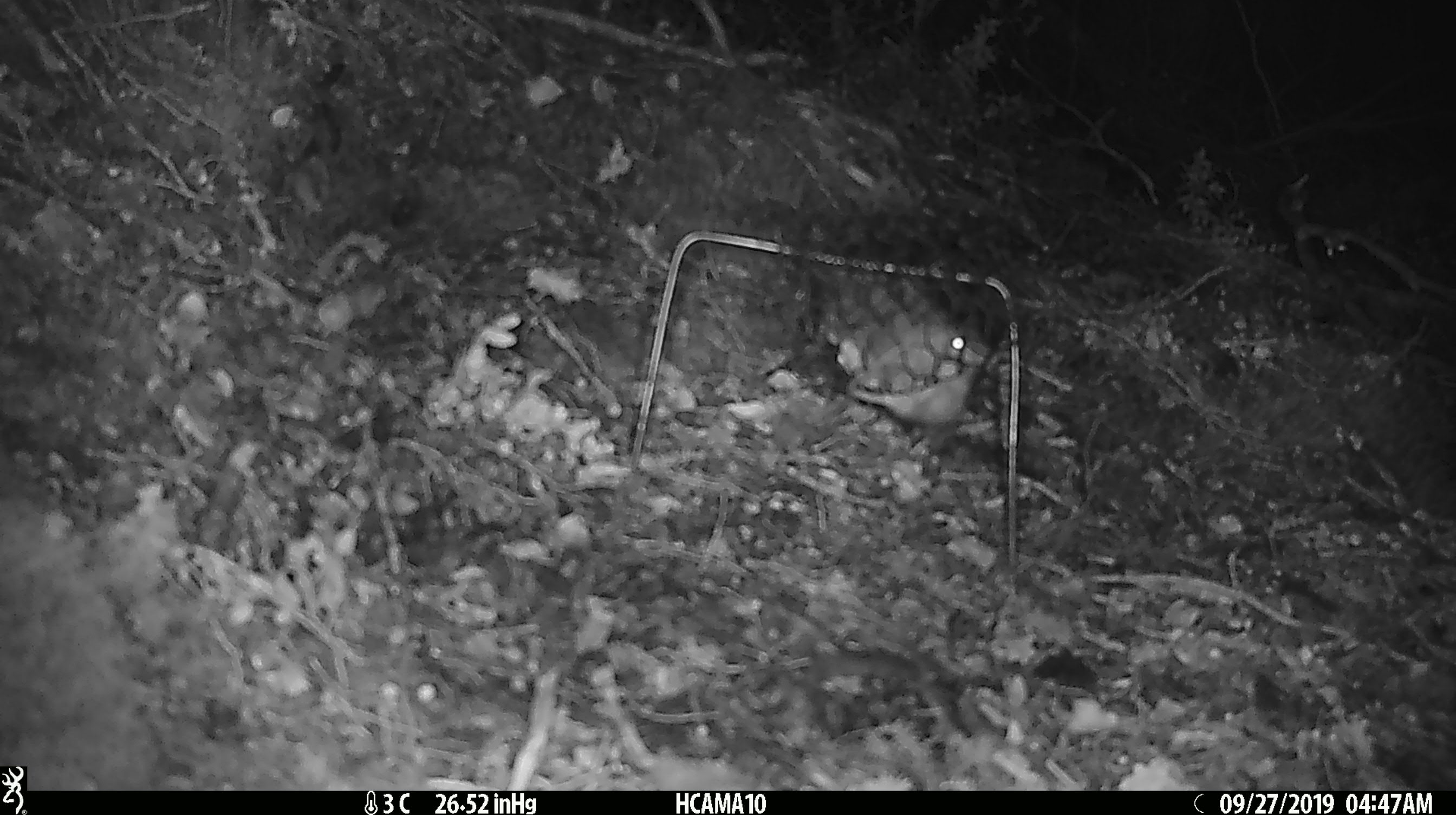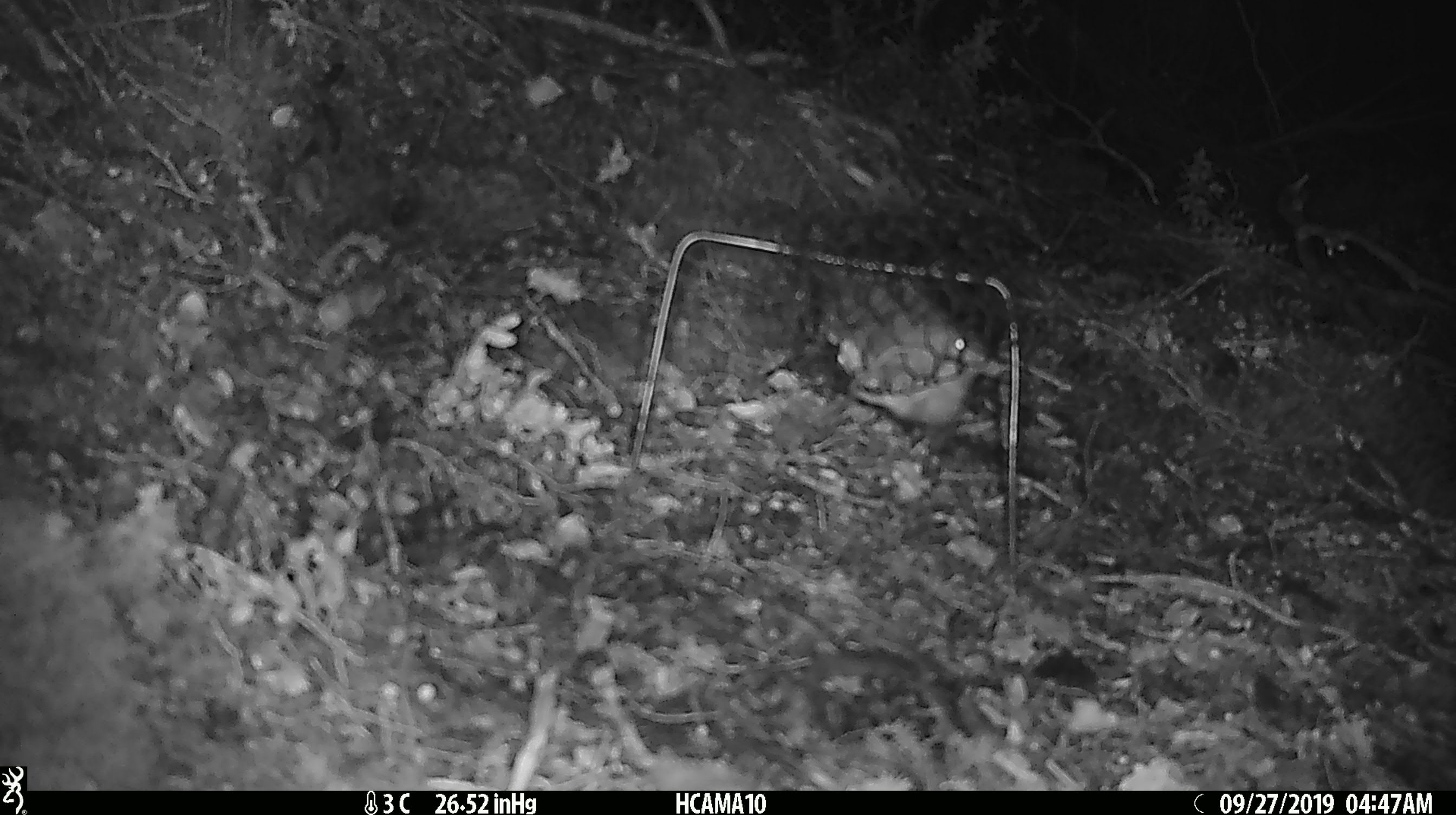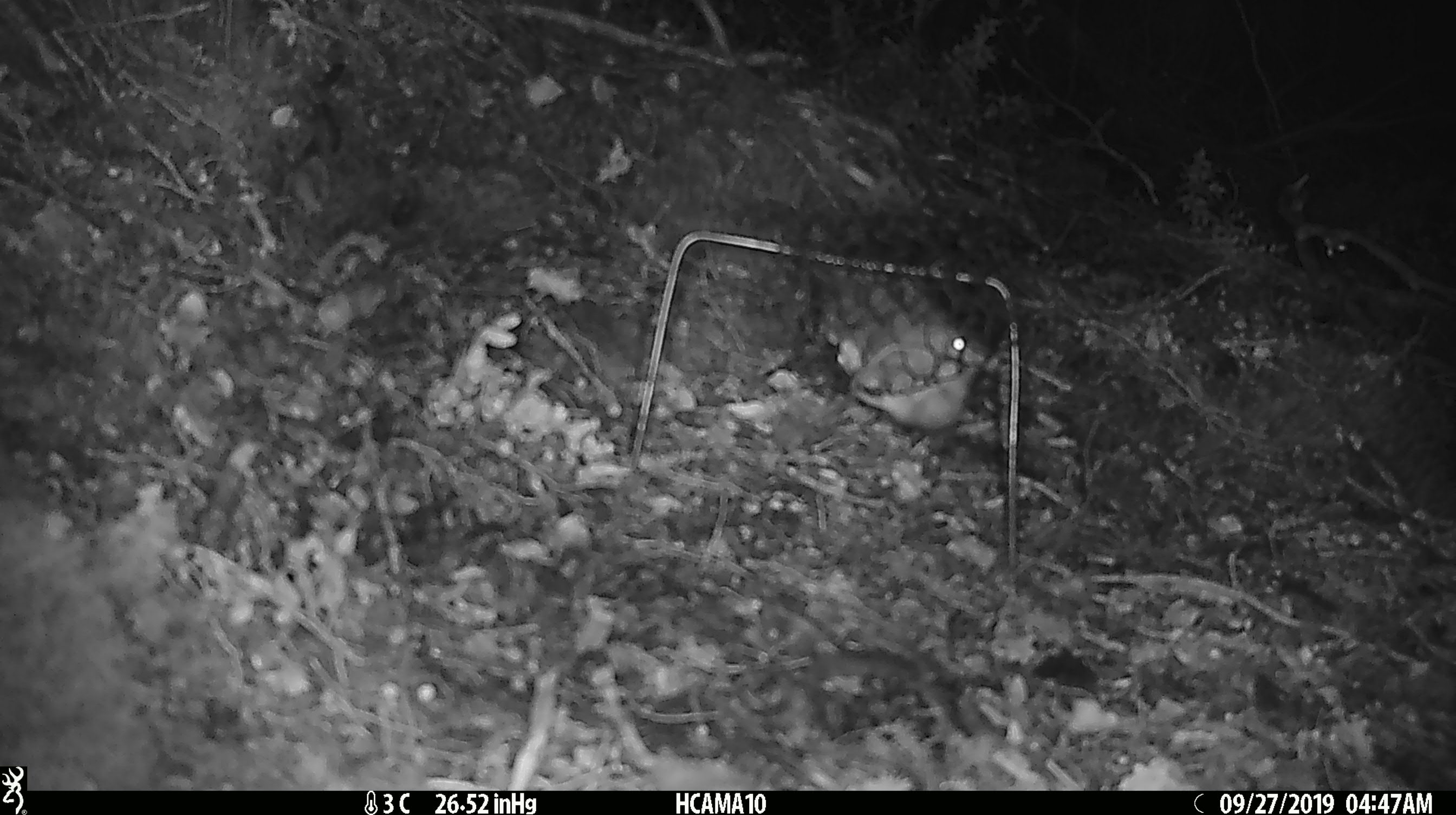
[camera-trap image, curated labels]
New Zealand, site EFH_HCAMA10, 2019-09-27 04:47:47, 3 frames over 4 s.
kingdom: Animalia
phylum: Chordata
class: Mammalia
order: Rodentia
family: Muridae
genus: Mus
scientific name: Mus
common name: mouse